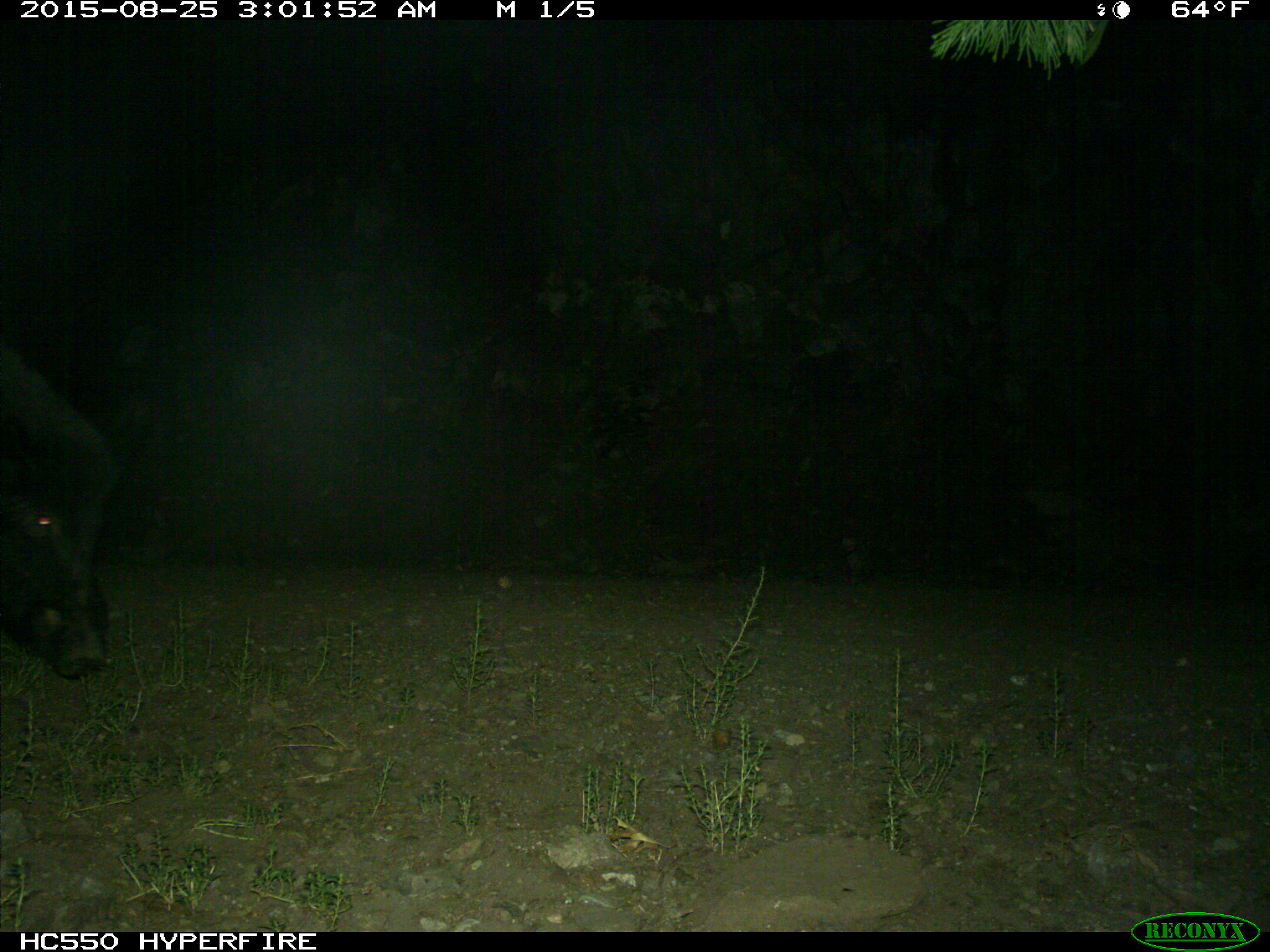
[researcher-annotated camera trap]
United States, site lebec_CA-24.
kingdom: Animalia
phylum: Chordata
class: Mammalia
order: Artiodactyla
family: Suidae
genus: Sus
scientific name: Sus scrofa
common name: wild boar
Sus scrofa (wild boar).